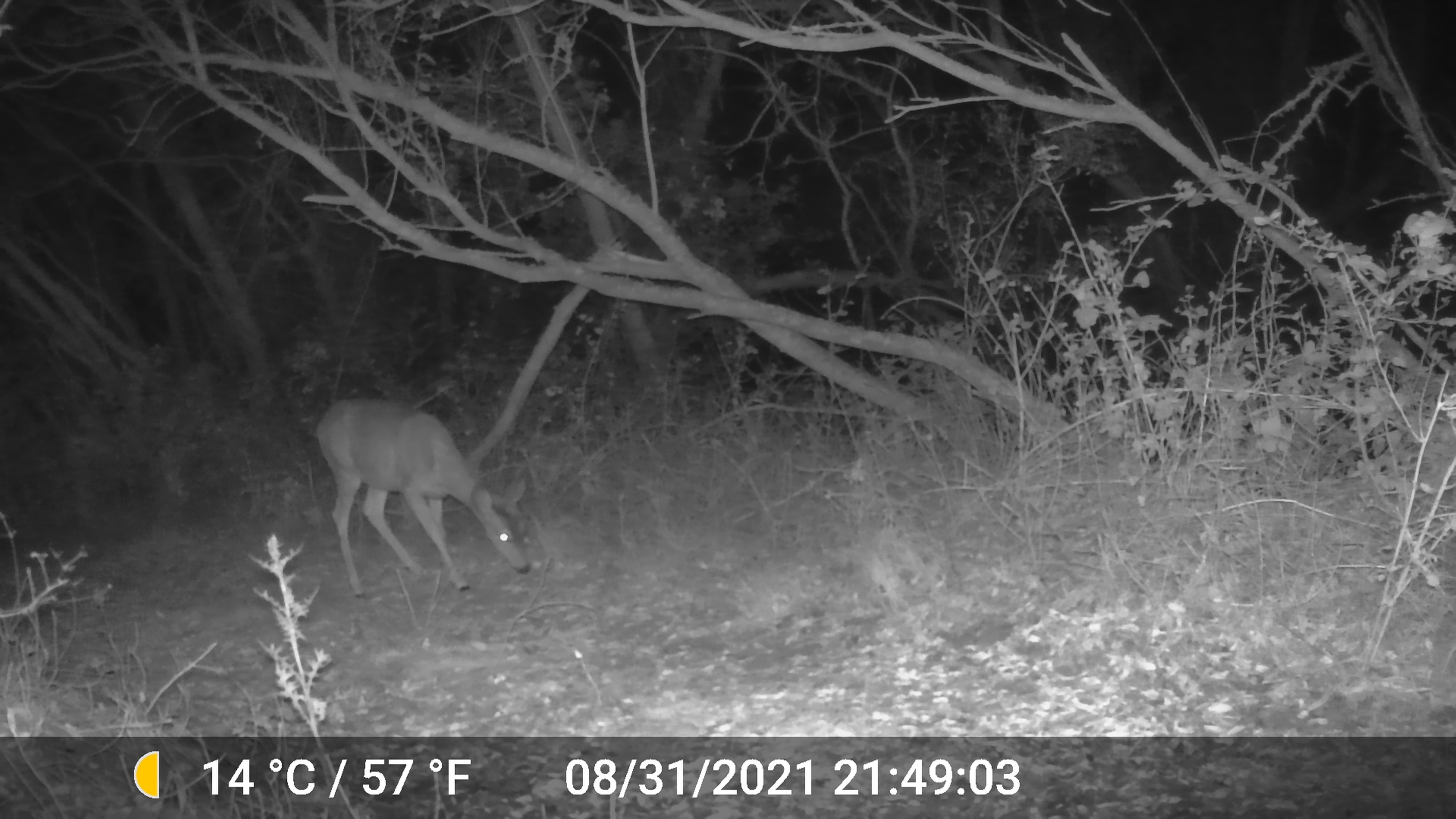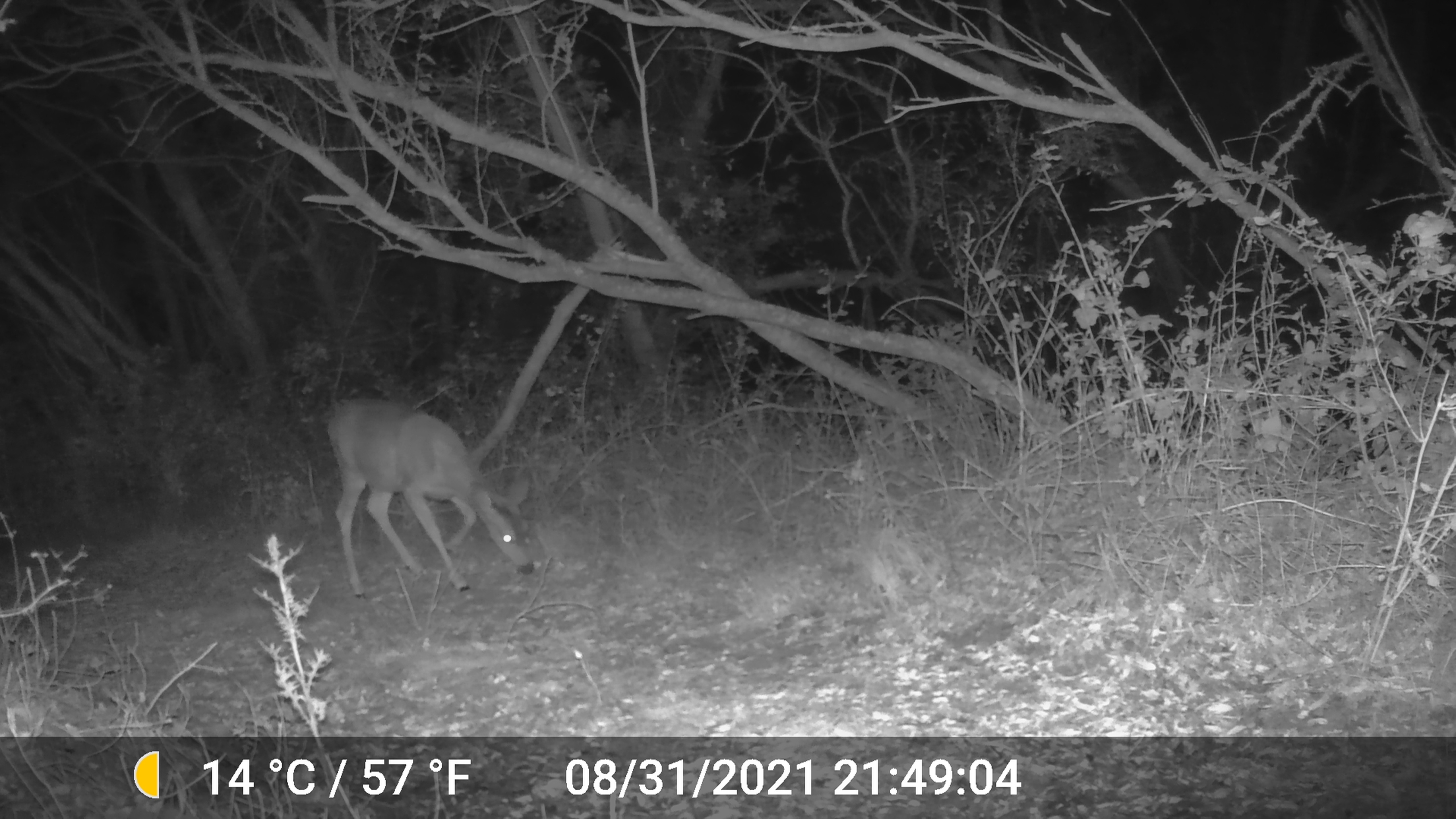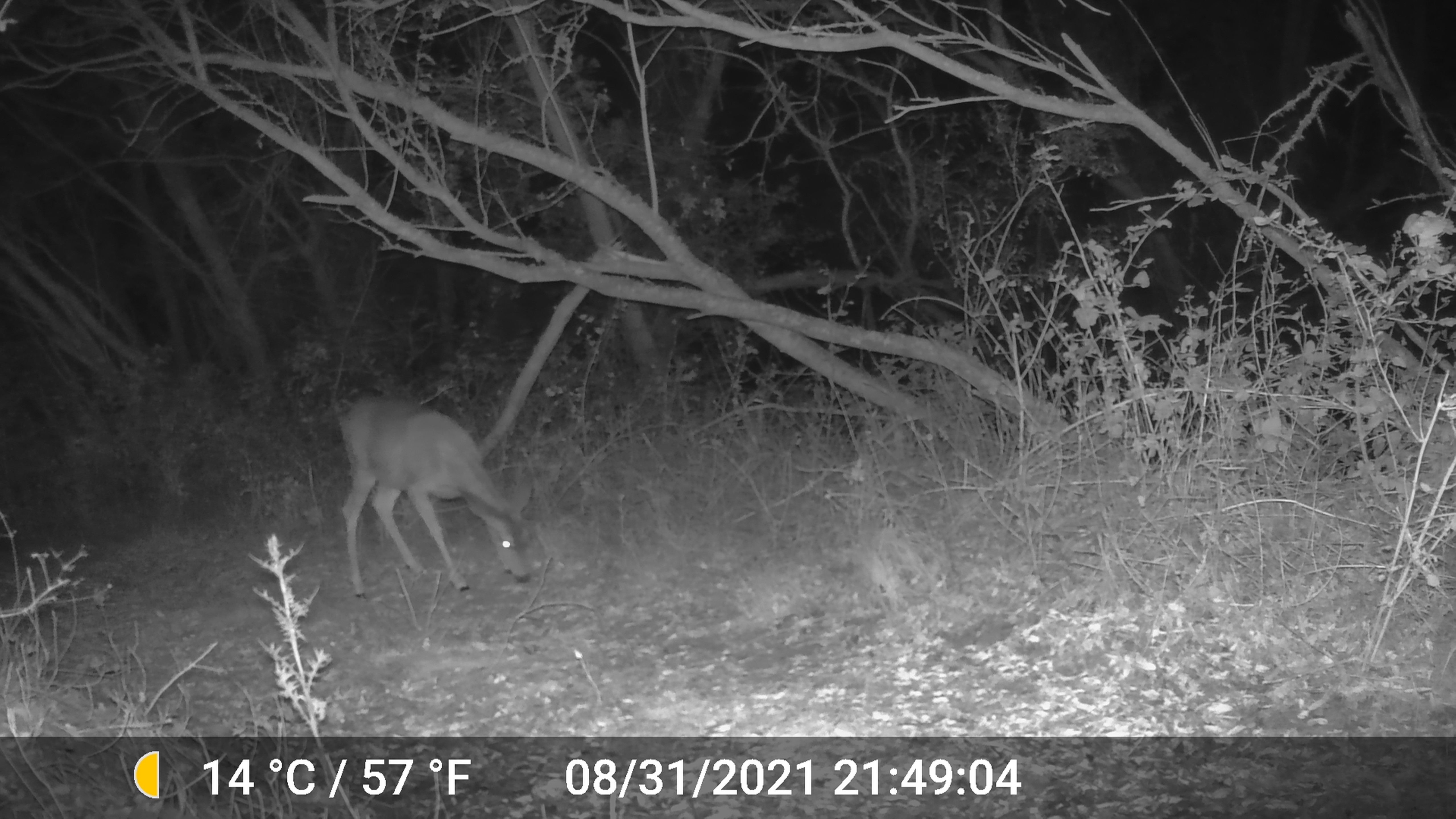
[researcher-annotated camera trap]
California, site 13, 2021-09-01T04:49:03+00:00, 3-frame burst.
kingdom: Animalia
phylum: Chordata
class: Mammalia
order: Artiodactyla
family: Cervidae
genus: Odocoileus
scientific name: Odocoileus hemionus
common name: mule deer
Mule deer (Odocoileus hemionus).